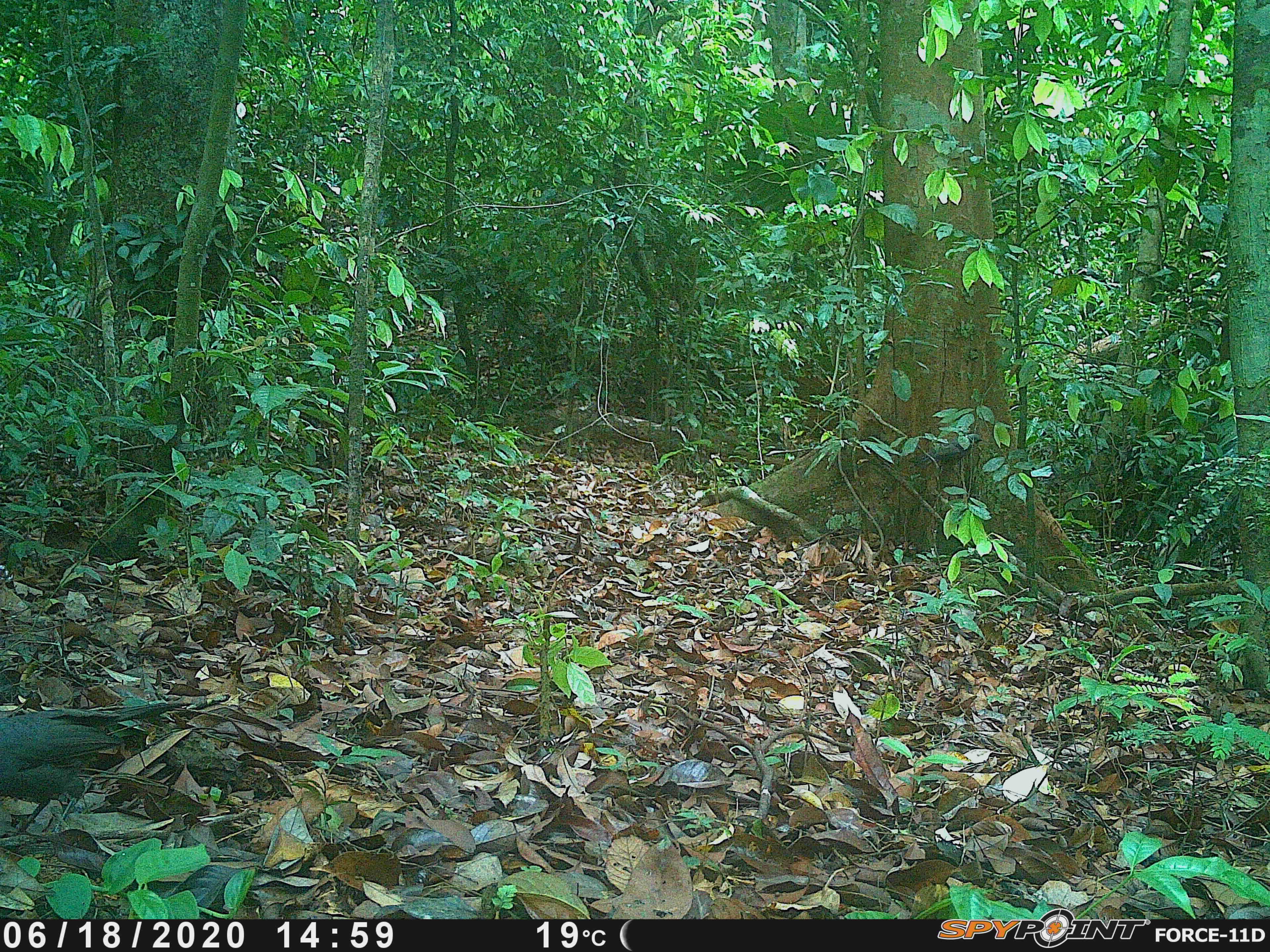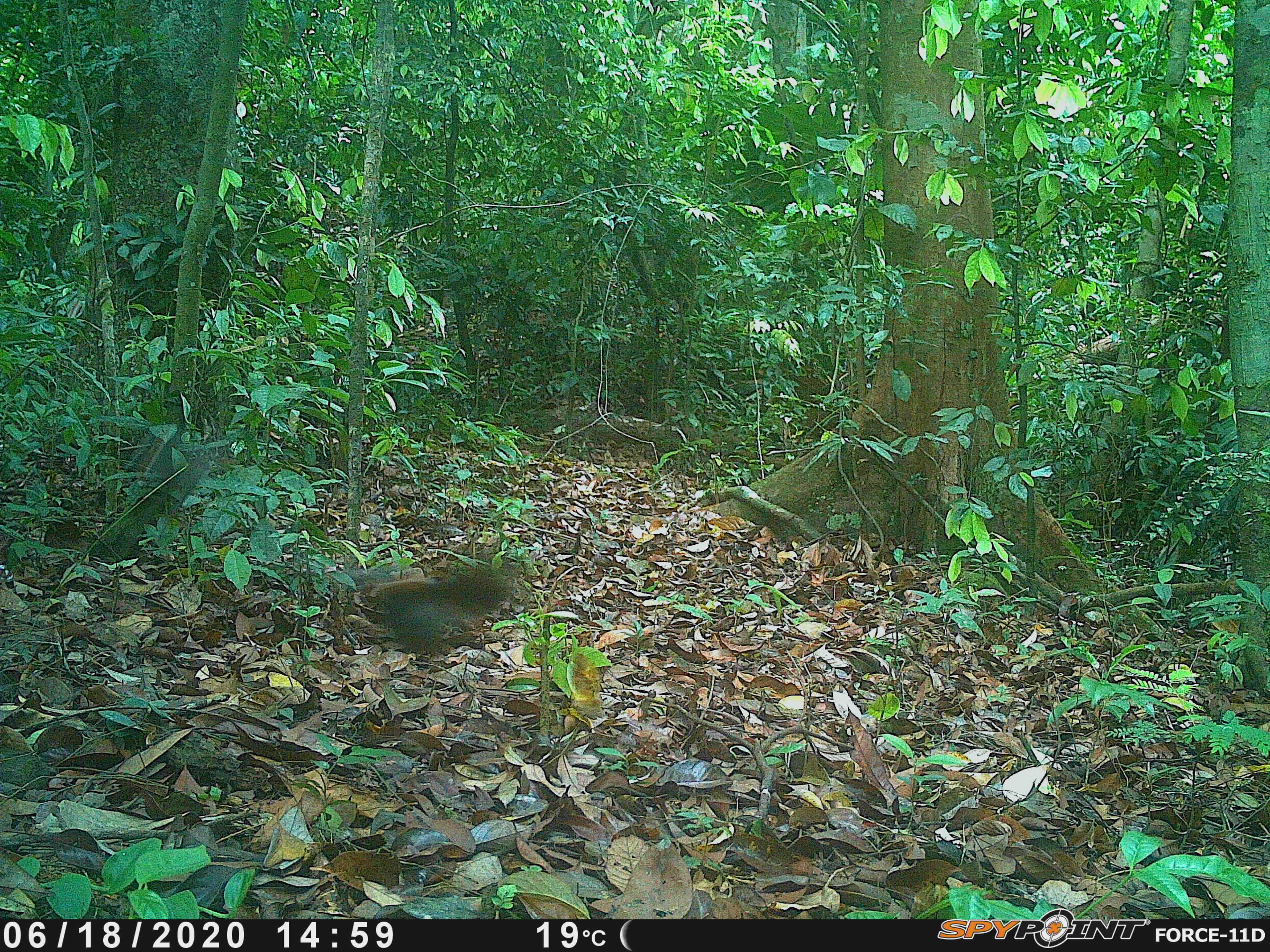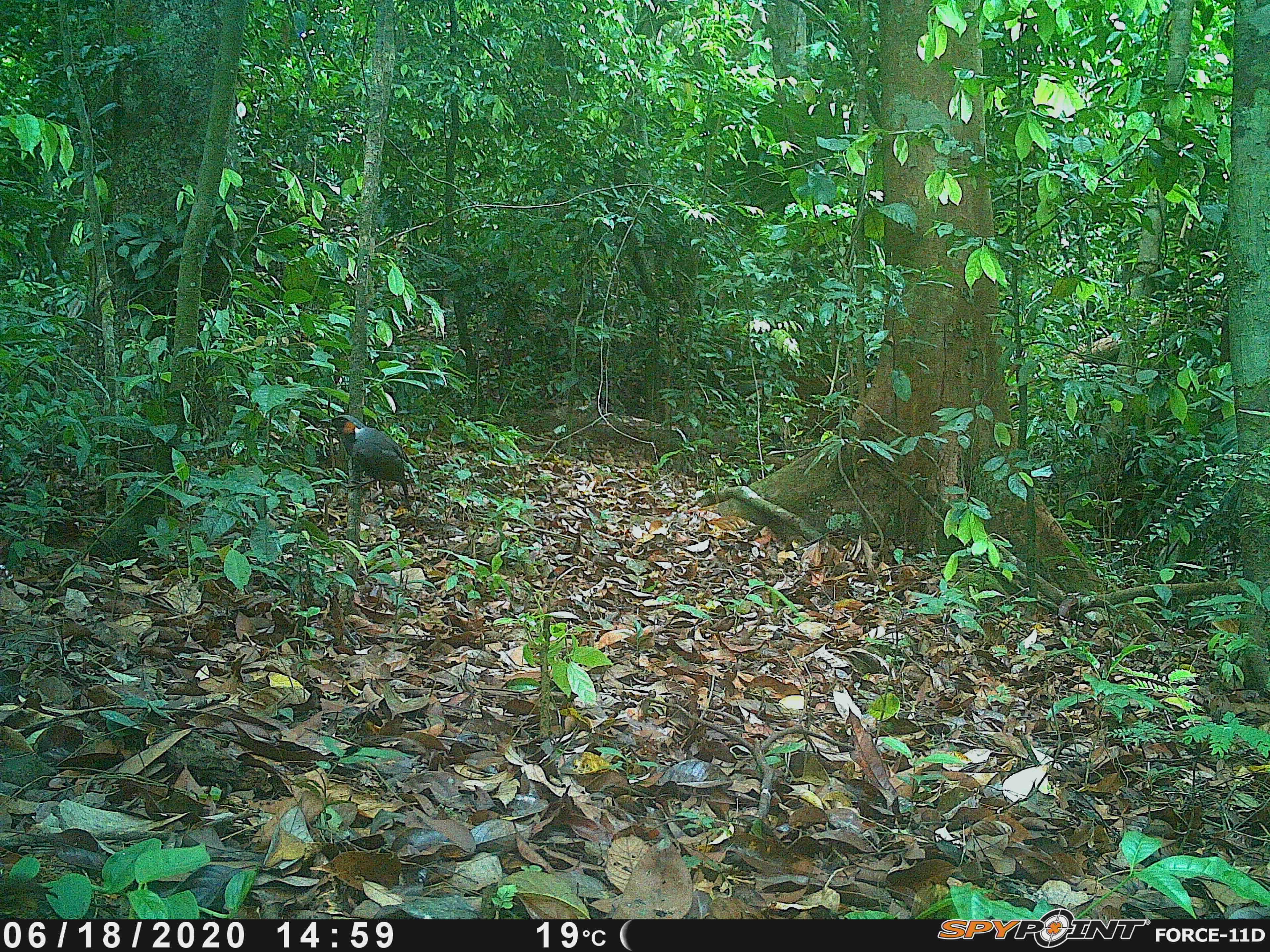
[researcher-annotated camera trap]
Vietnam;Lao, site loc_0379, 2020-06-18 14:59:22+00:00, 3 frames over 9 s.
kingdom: Animalia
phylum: Chordata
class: Aves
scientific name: Aves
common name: bird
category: unidentified bird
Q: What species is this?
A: Unidentified bird (bird) (Aves).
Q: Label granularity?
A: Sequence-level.